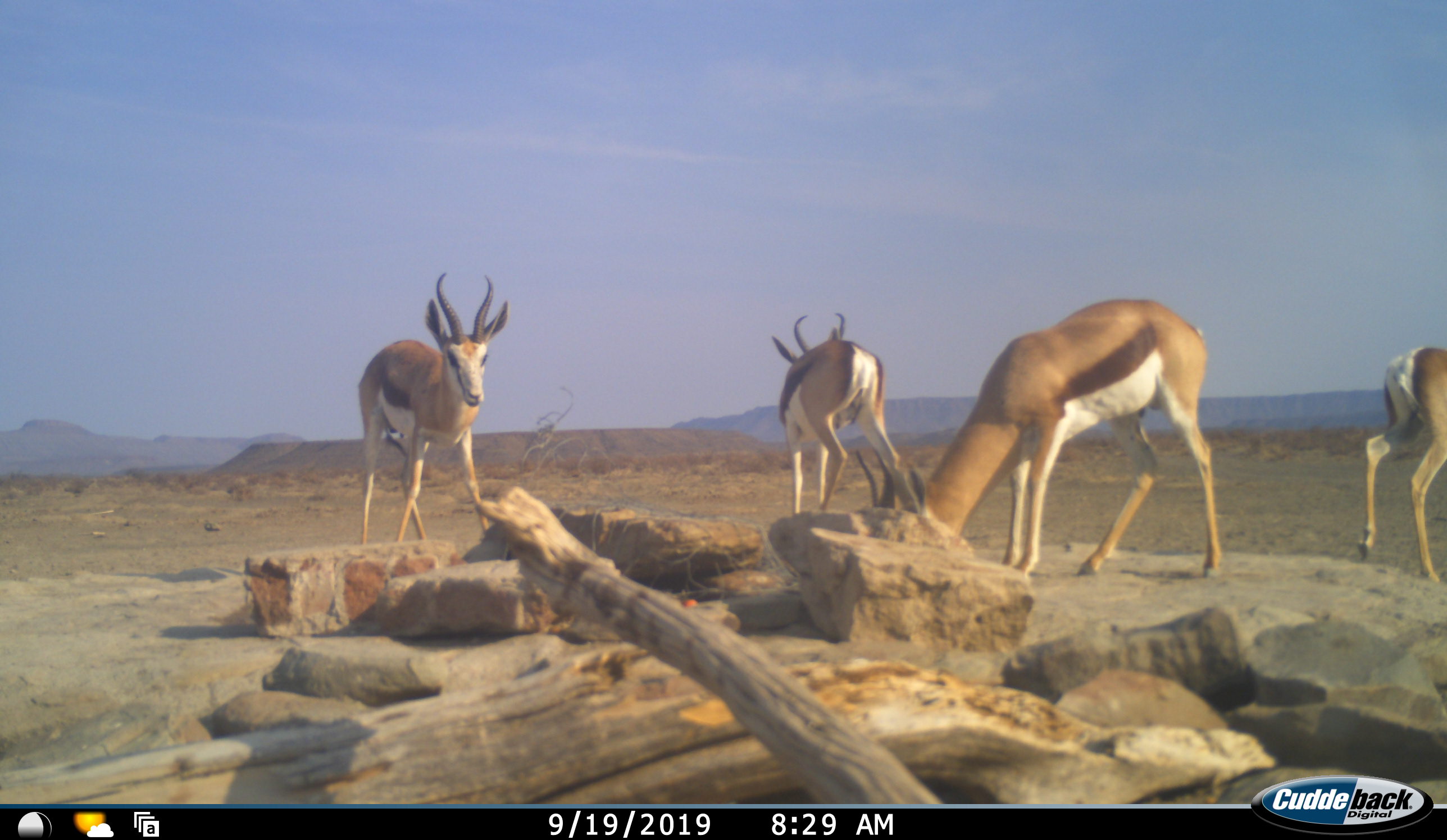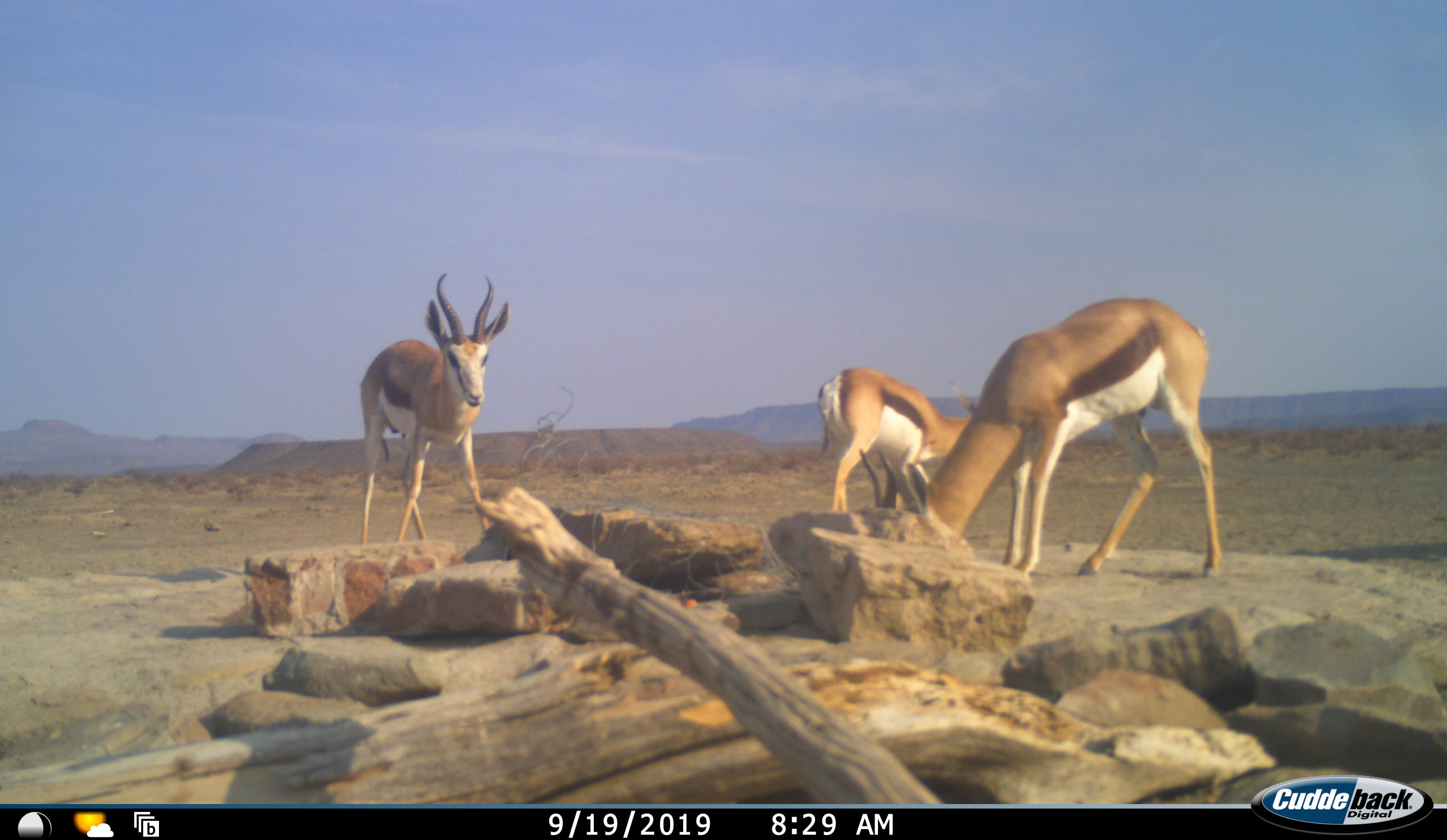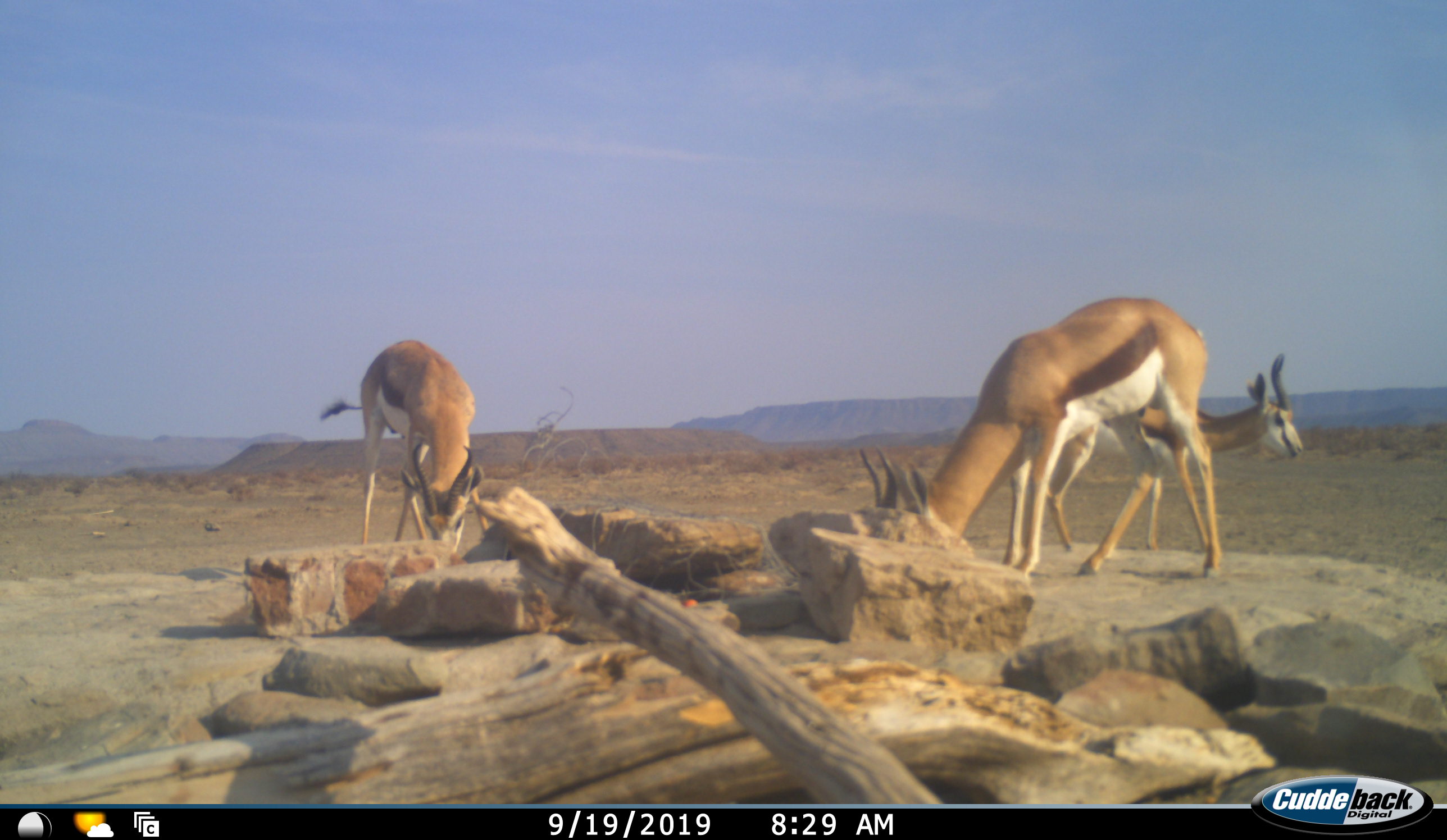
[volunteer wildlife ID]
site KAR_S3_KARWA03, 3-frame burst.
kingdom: Animalia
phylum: Chordata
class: Mammalia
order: Artiodactyla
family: Bovidae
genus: Antidorcas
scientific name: Antidorcas marsupialis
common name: springbok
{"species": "springbok (Antidorcas marsupialis)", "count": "4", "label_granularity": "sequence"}